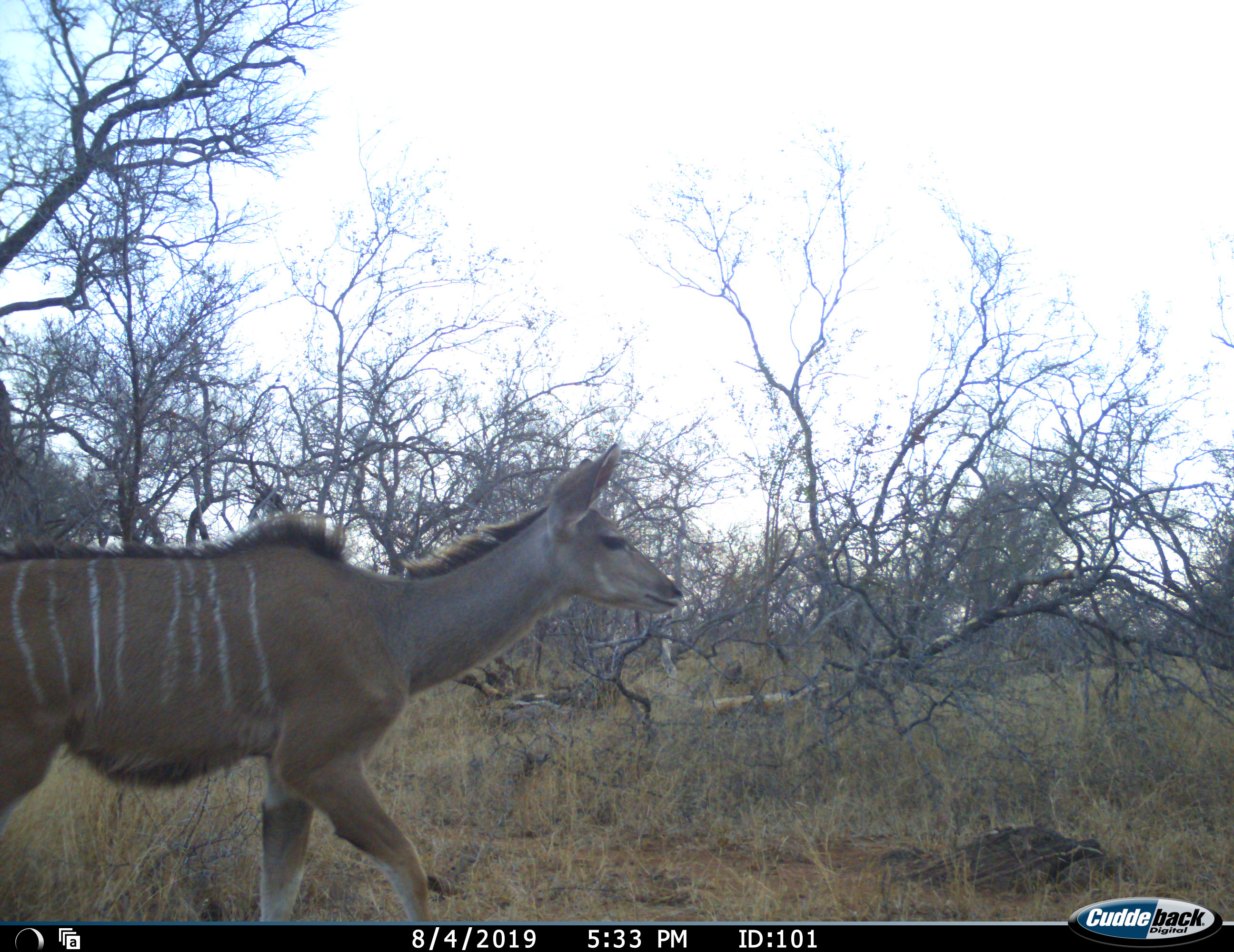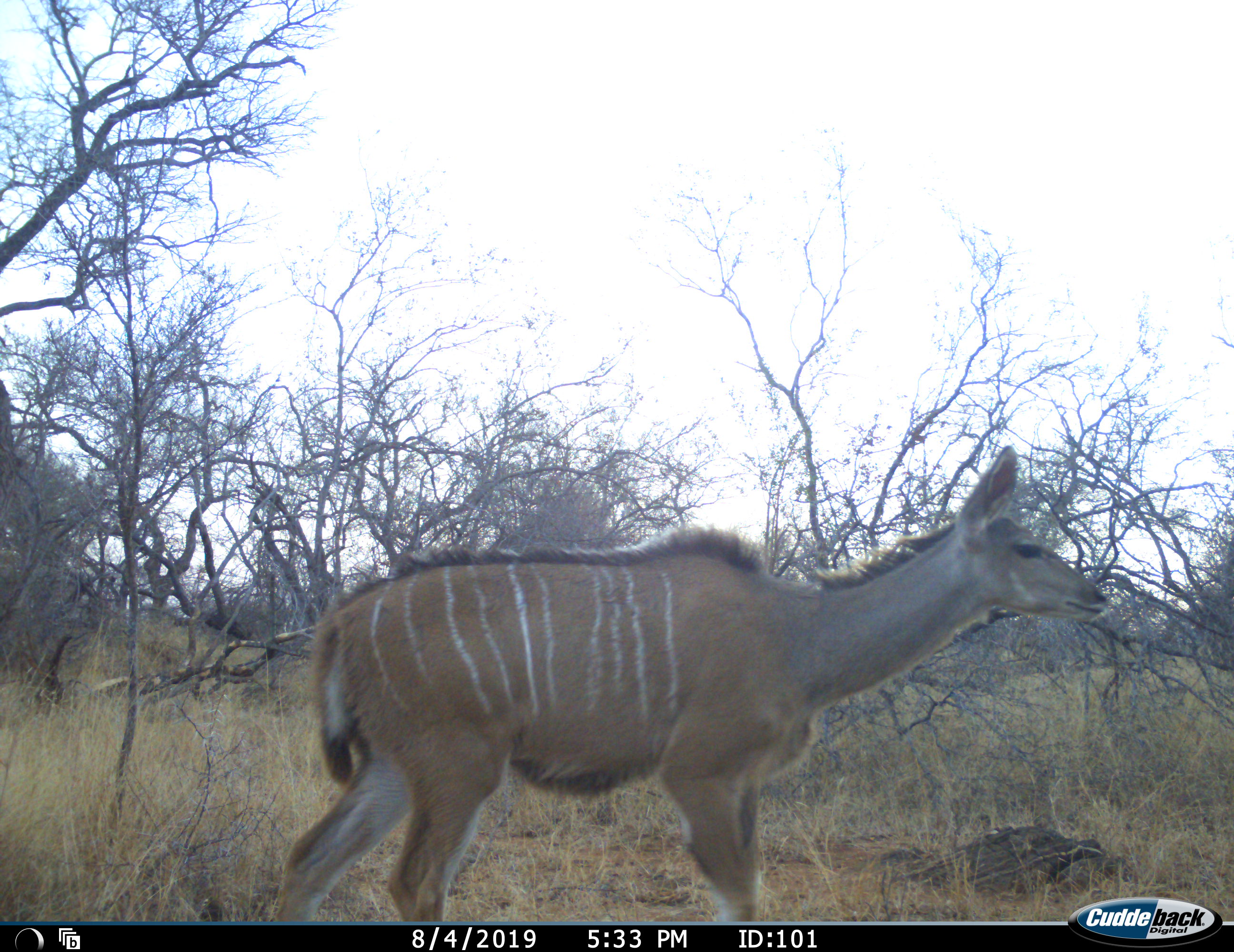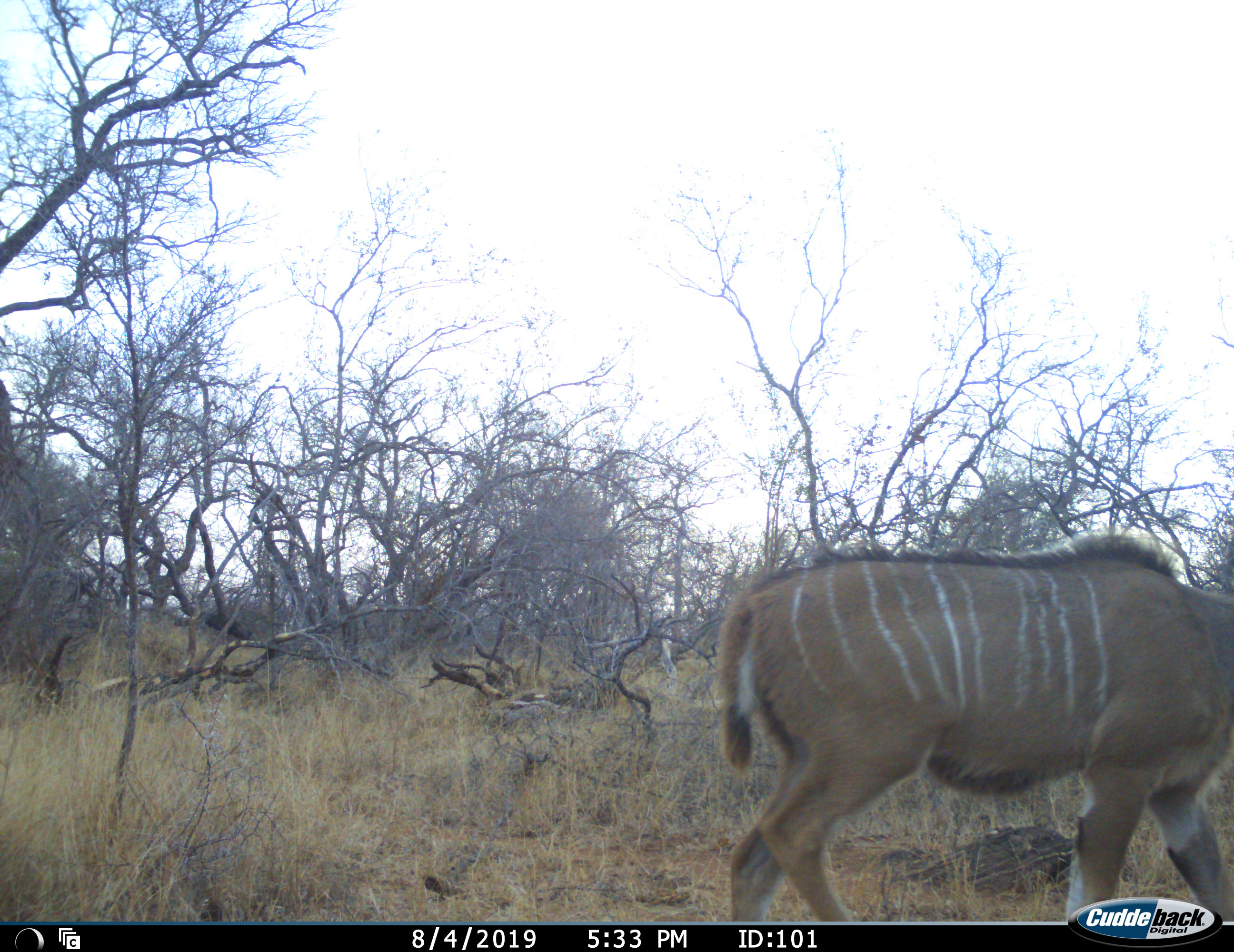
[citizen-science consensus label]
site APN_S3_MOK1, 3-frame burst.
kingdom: Animalia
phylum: Chordata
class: Mammalia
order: Artiodactyla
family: Bovidae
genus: Tragelaphus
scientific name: Tragelaphus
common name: kudu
Kudu (Tragelaphus), count 1. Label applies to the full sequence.